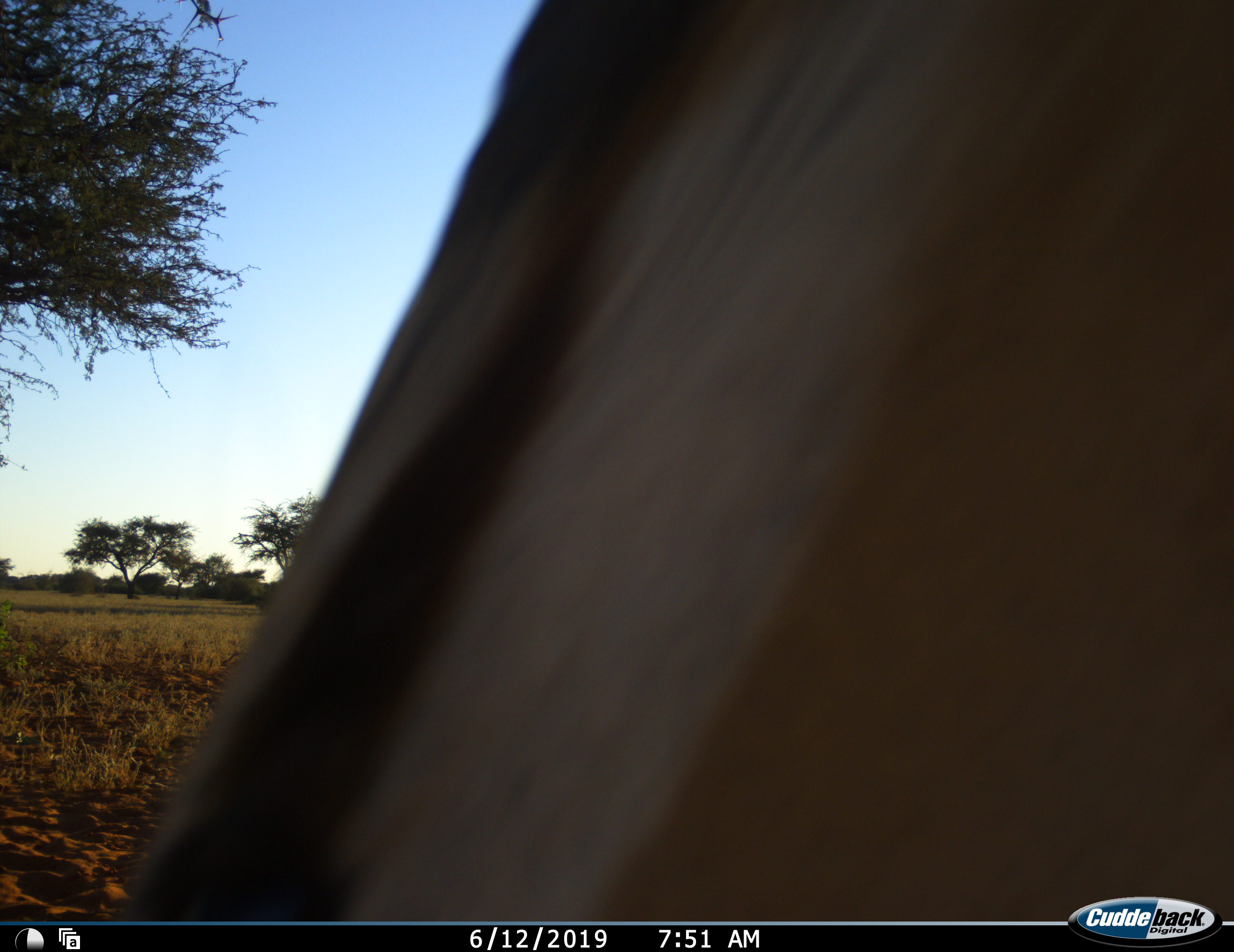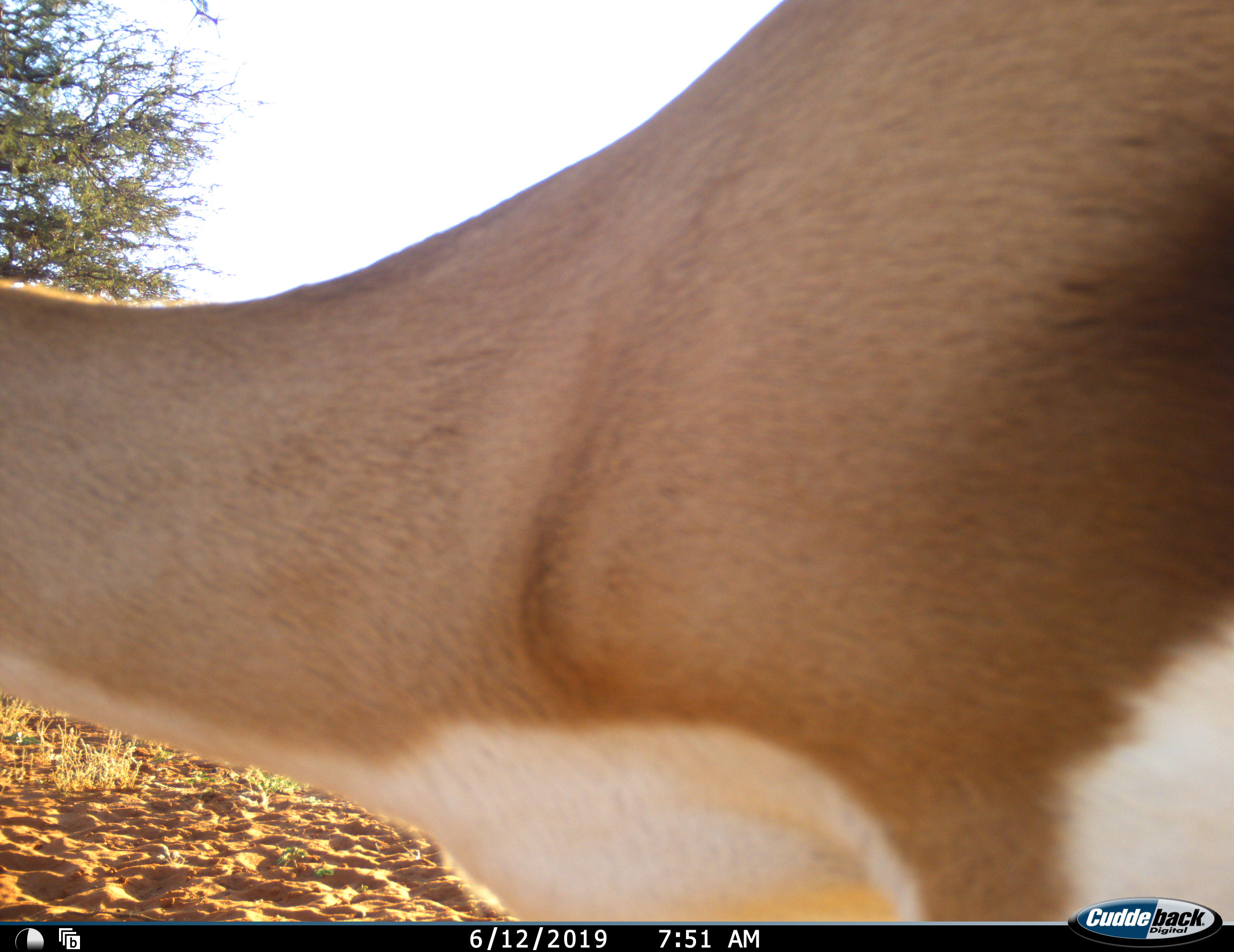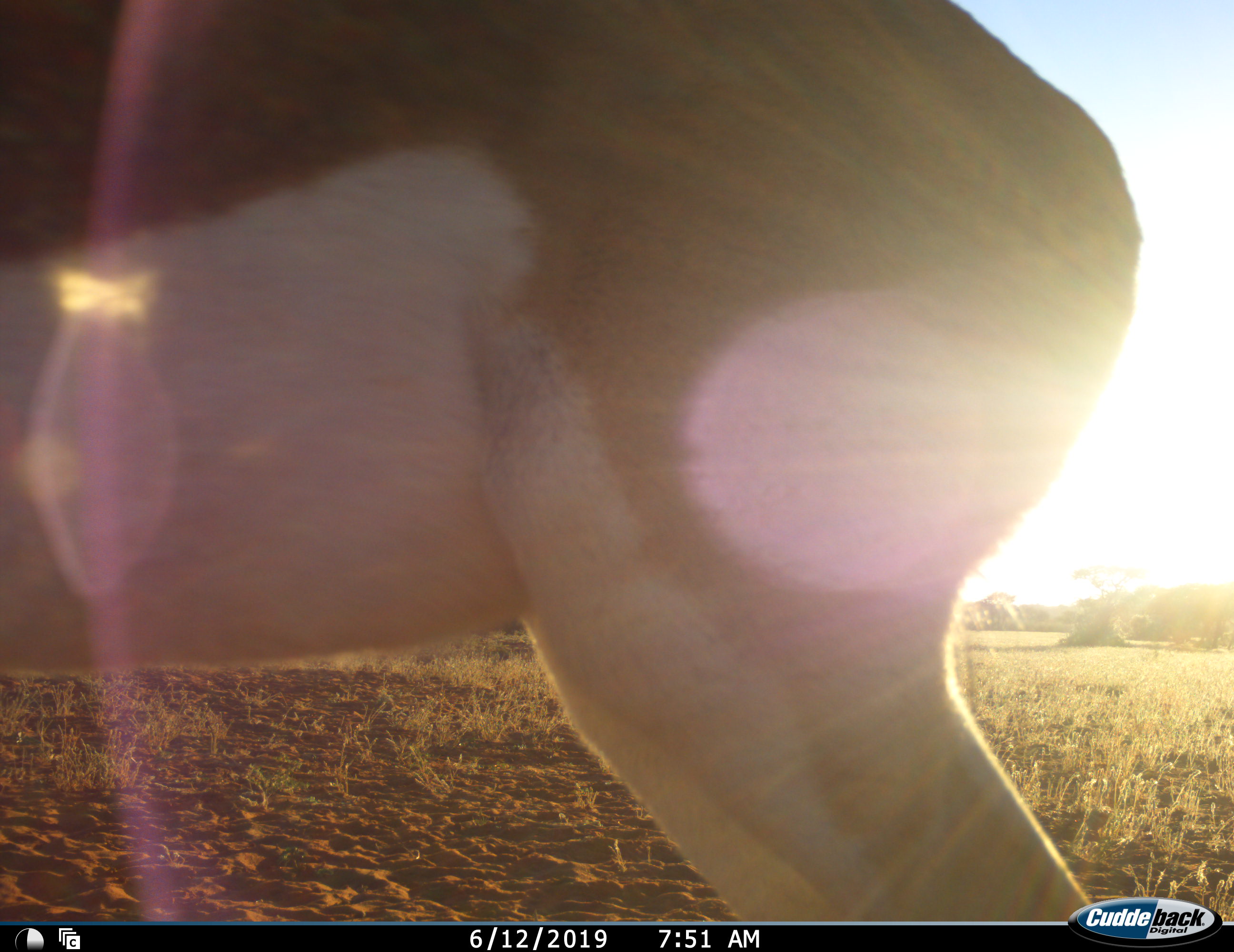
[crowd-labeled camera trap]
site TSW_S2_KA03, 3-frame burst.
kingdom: Animalia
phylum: Chordata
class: Mammalia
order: Artiodactyla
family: Bovidae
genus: Antidorcas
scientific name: Antidorcas marsupialis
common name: springbok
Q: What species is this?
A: Springbok (Antidorcas marsupialis).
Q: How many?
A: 1.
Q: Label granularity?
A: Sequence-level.